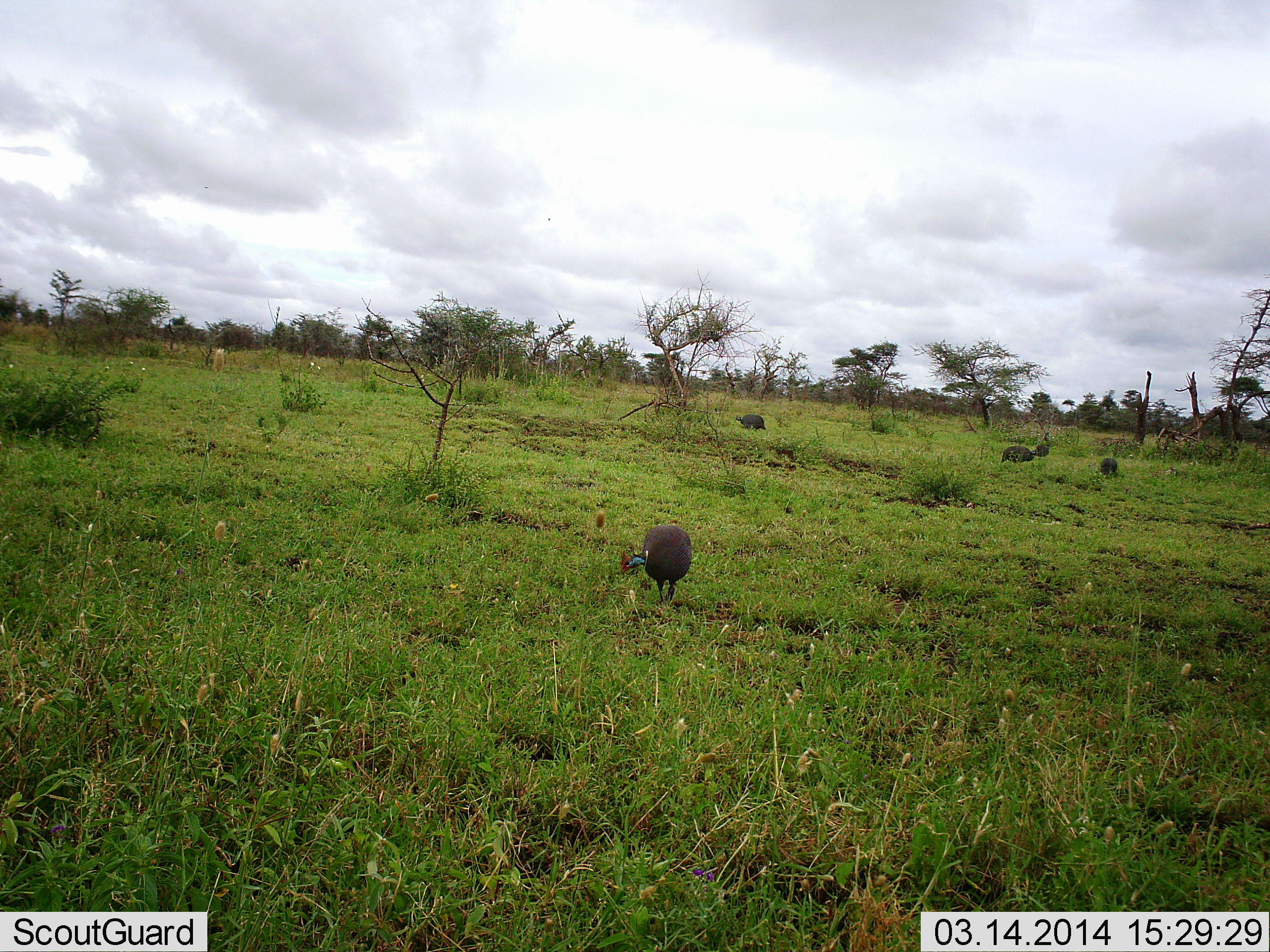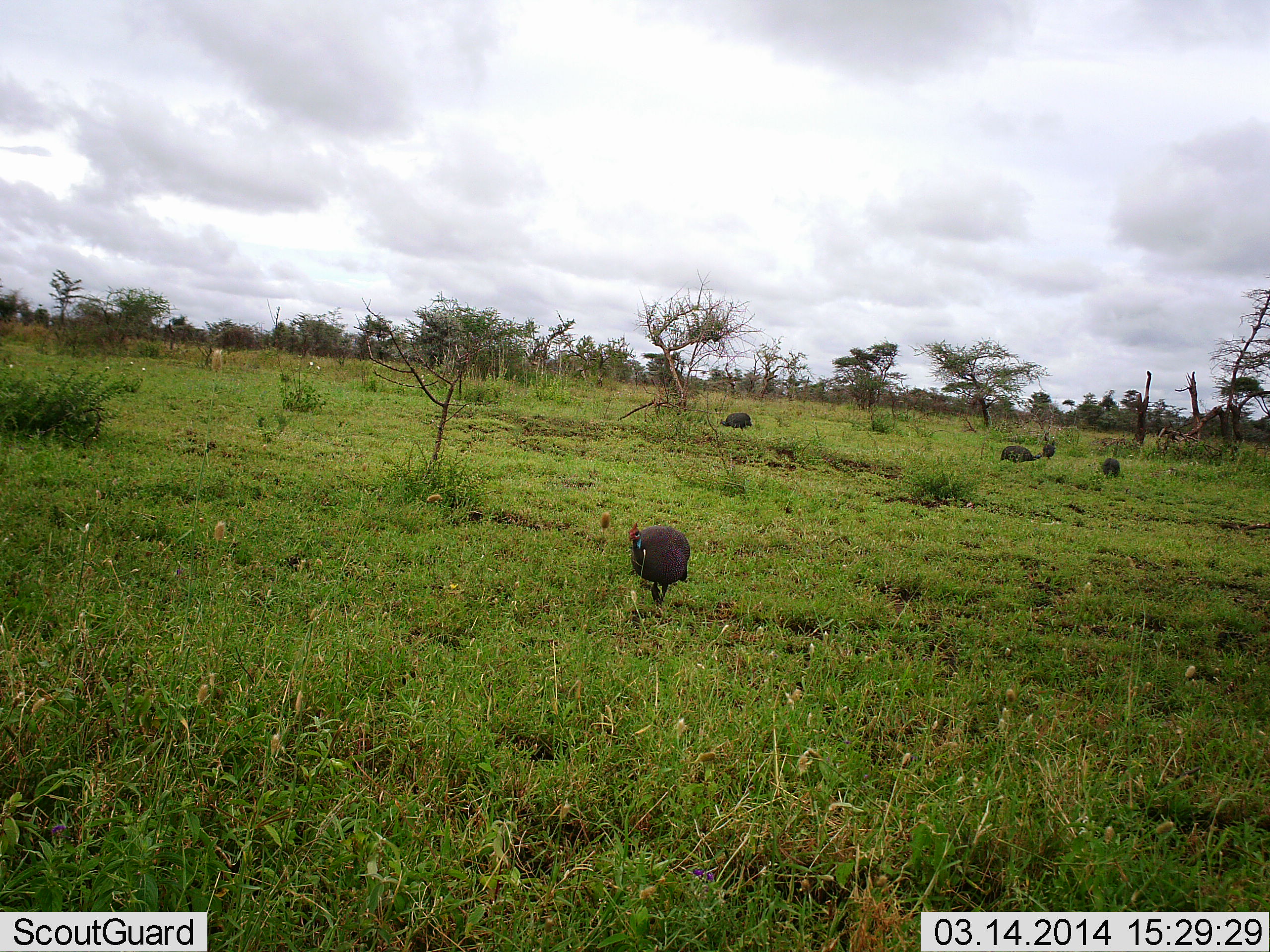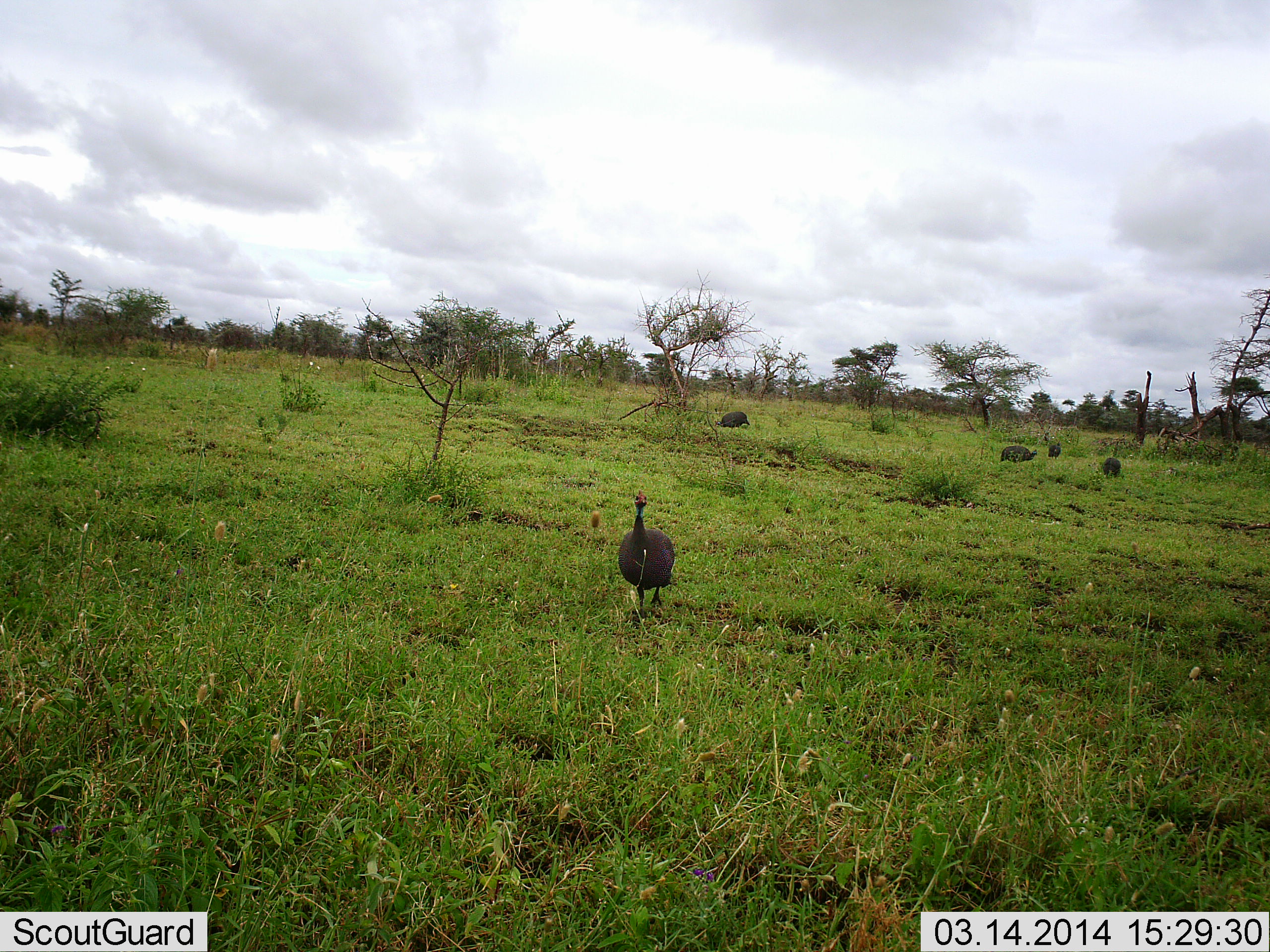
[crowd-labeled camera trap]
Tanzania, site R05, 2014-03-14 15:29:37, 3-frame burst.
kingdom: Animalia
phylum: Chordata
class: Aves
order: Galliformes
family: Numididae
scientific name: Numididae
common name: guinea fowl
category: guineafowl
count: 5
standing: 25%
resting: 0%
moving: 67%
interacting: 0%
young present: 0%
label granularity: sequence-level